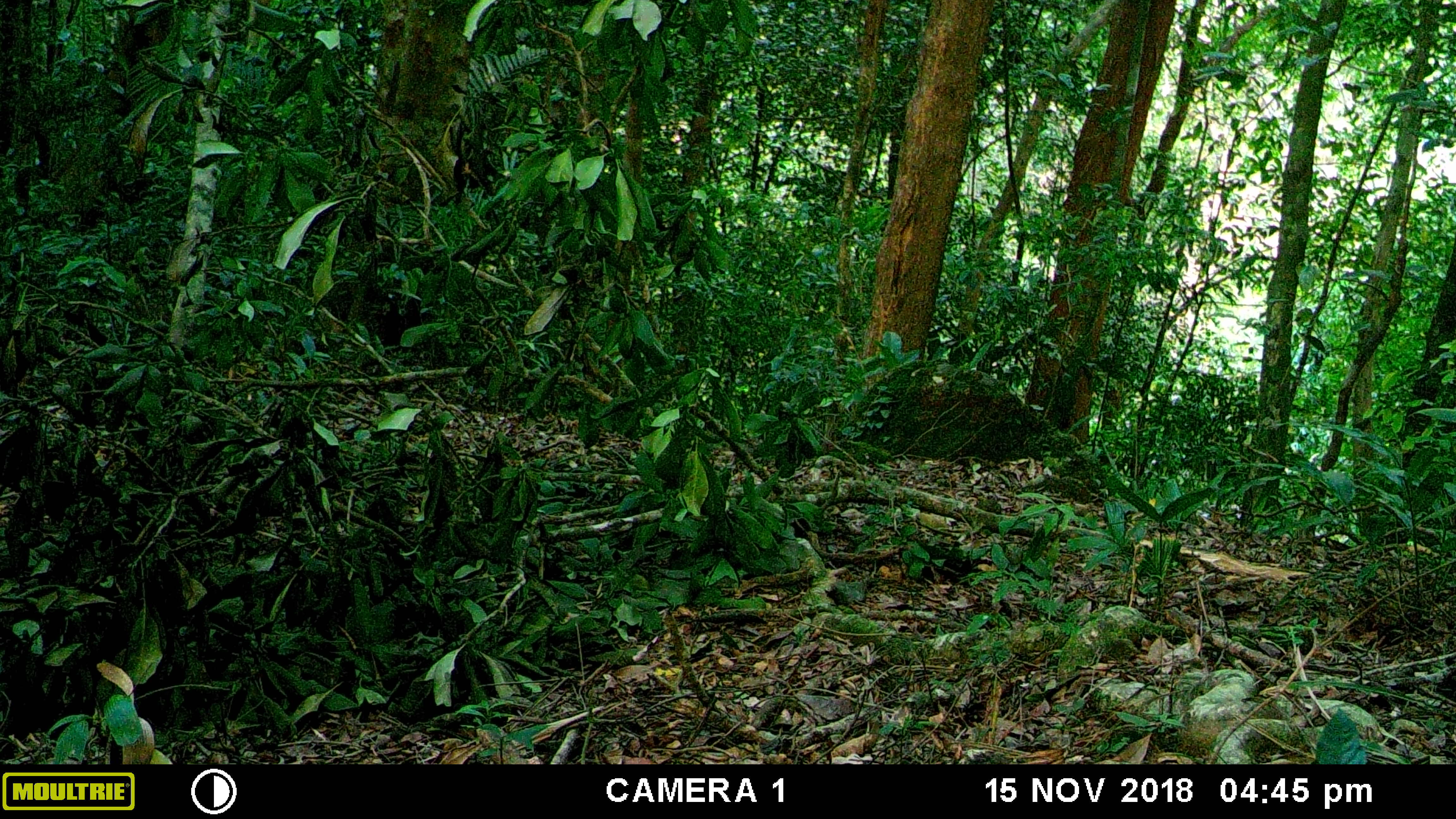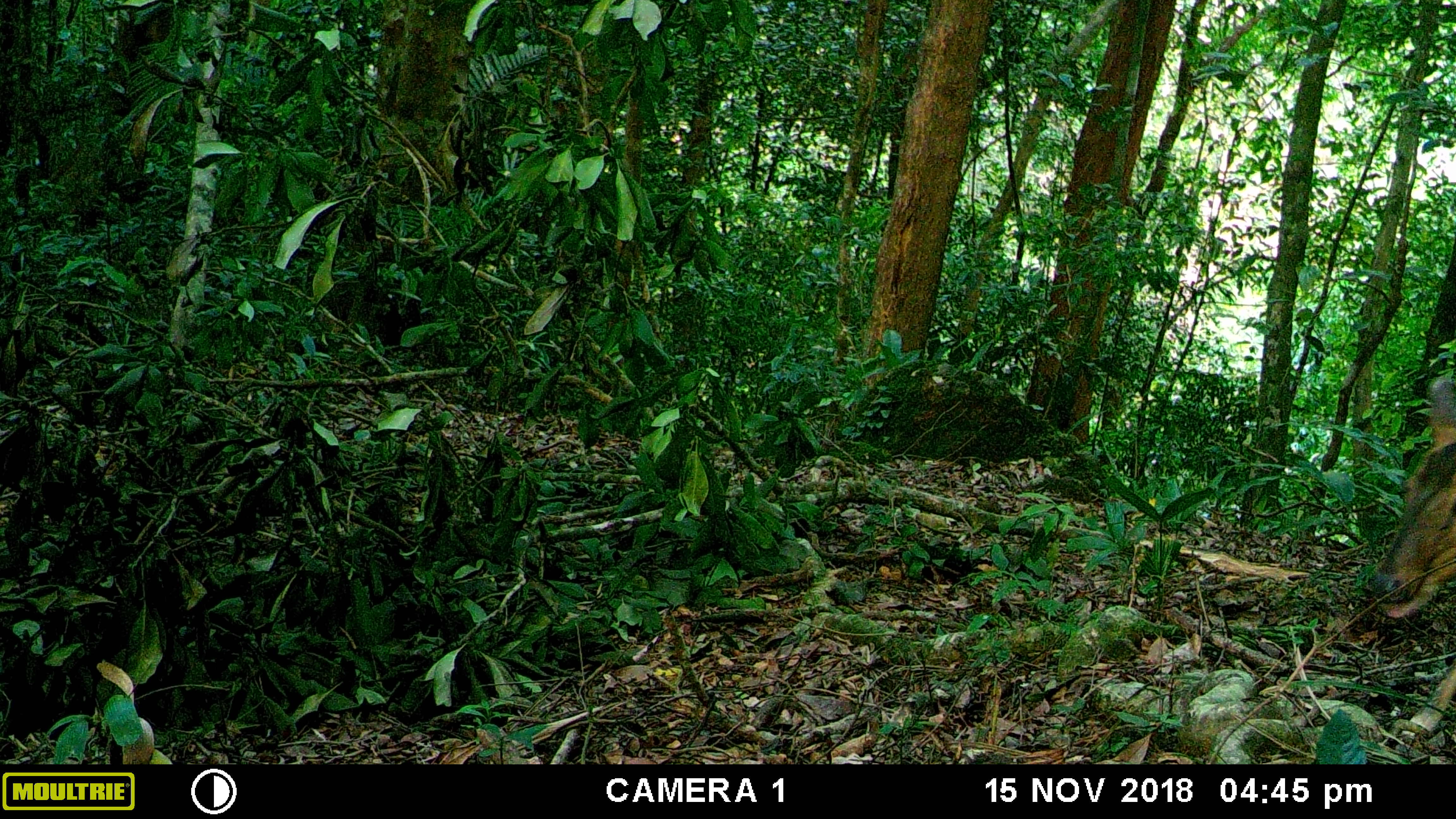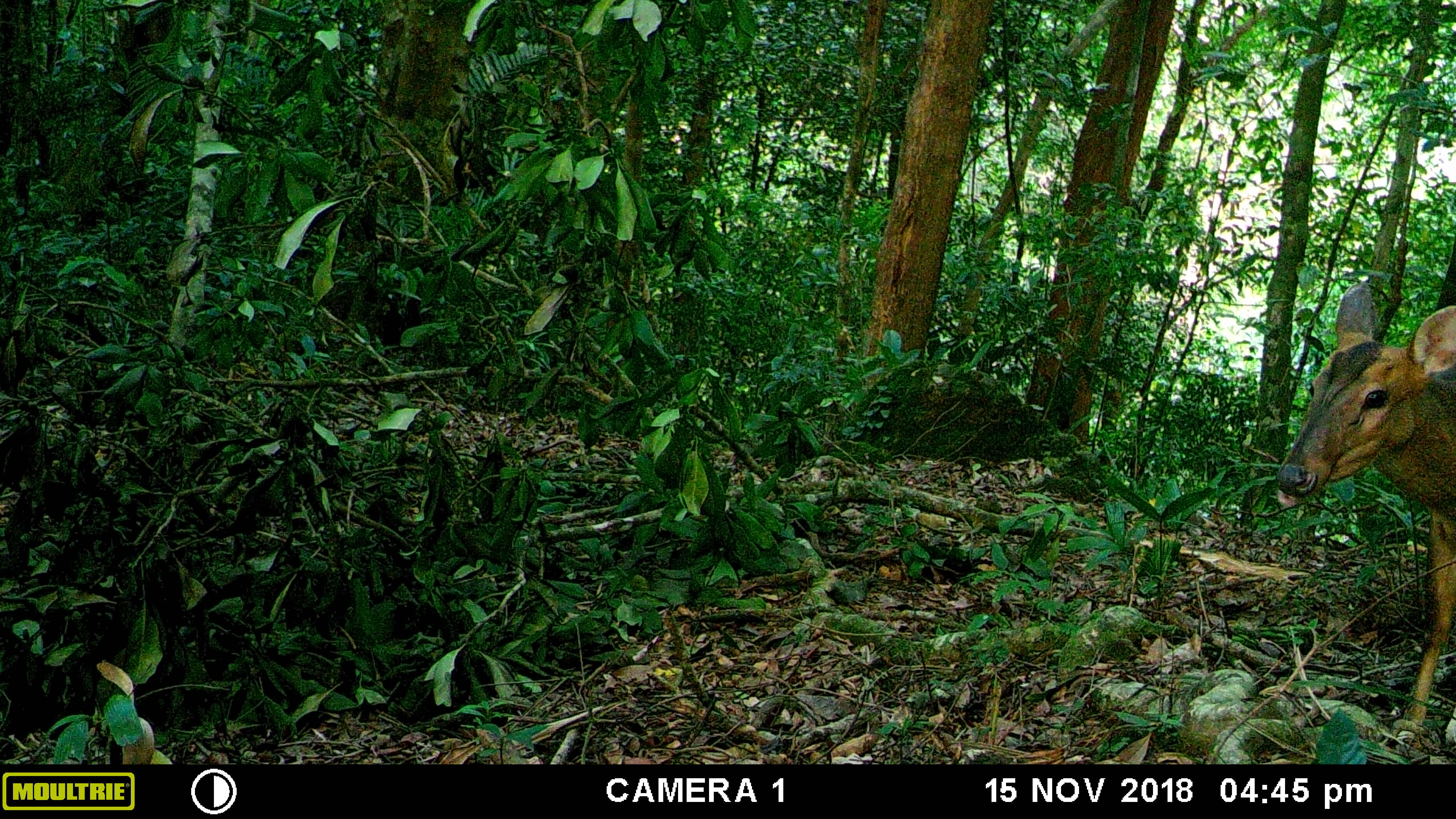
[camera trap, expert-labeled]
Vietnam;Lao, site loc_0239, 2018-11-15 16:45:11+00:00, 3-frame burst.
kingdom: Animalia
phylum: Chordata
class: Mammalia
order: Artiodactyla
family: Cervidae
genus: Muntiacus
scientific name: Muntiacus vuquangensis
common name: large-antlered muntjac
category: large antlered muntjac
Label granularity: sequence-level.